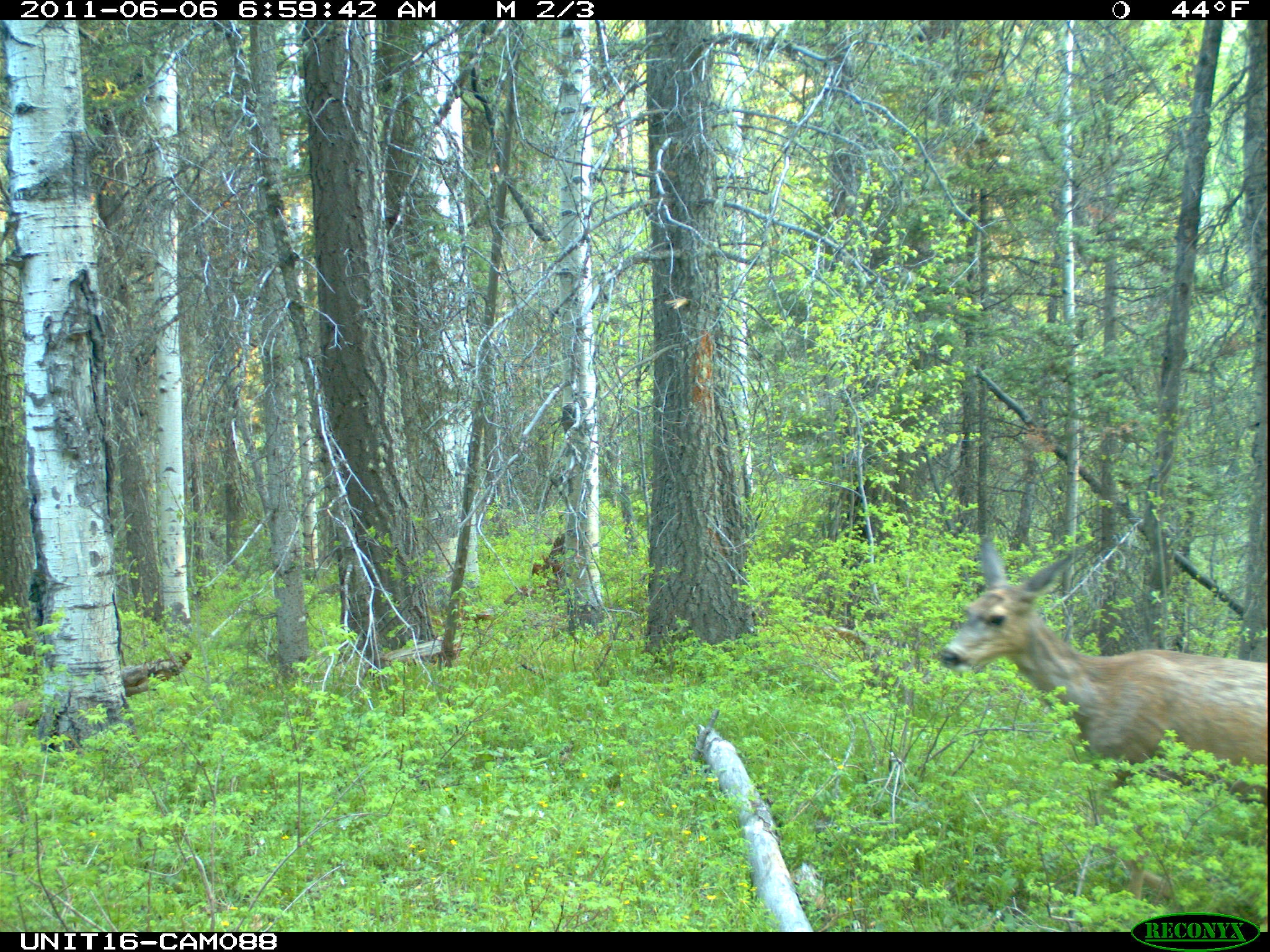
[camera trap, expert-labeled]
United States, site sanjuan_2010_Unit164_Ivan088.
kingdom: Animalia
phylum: Chordata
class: Mammalia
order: Artiodactyla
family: Cervidae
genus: Odocoileus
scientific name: Odocoileus hemionus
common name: mule deer